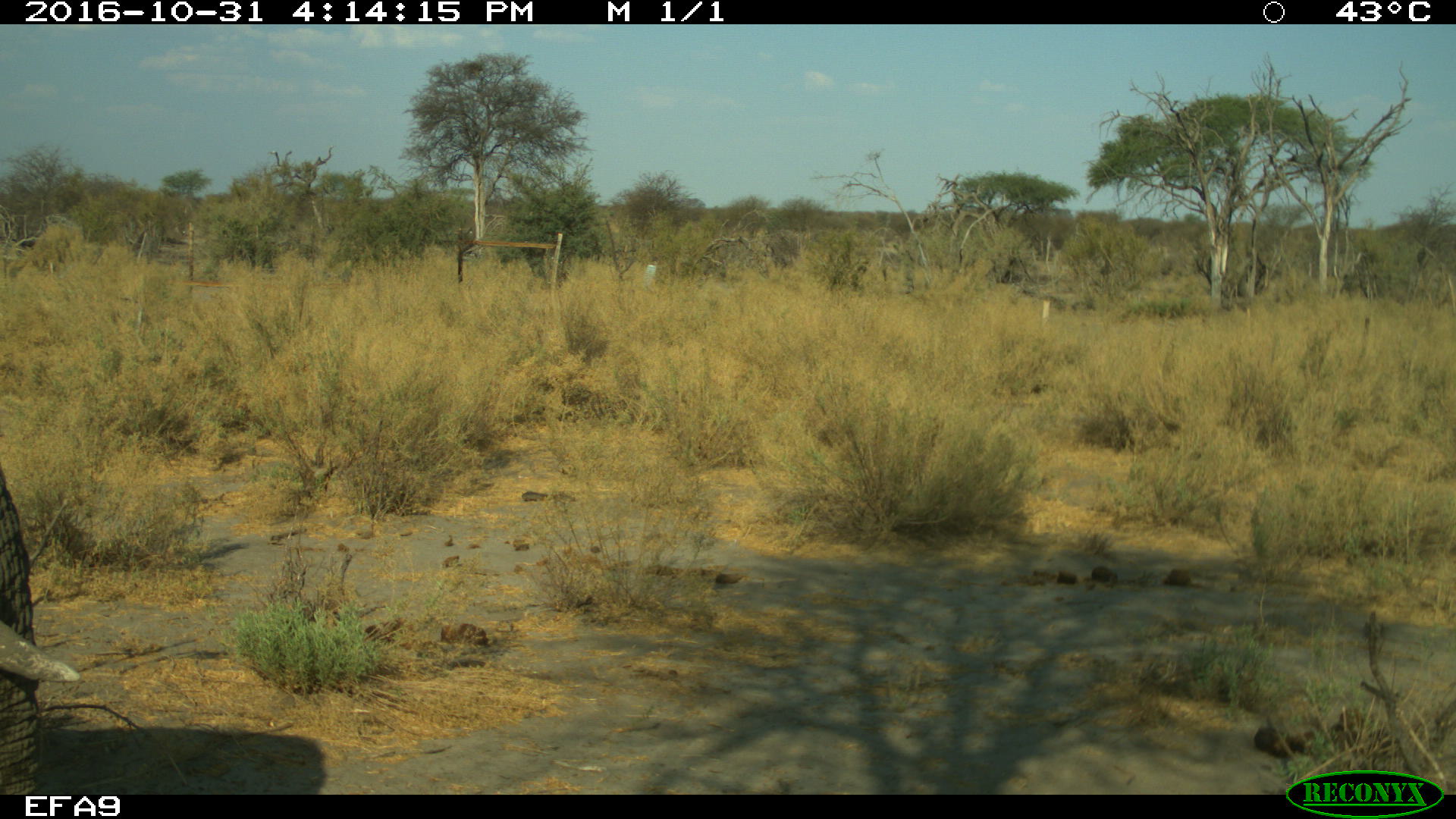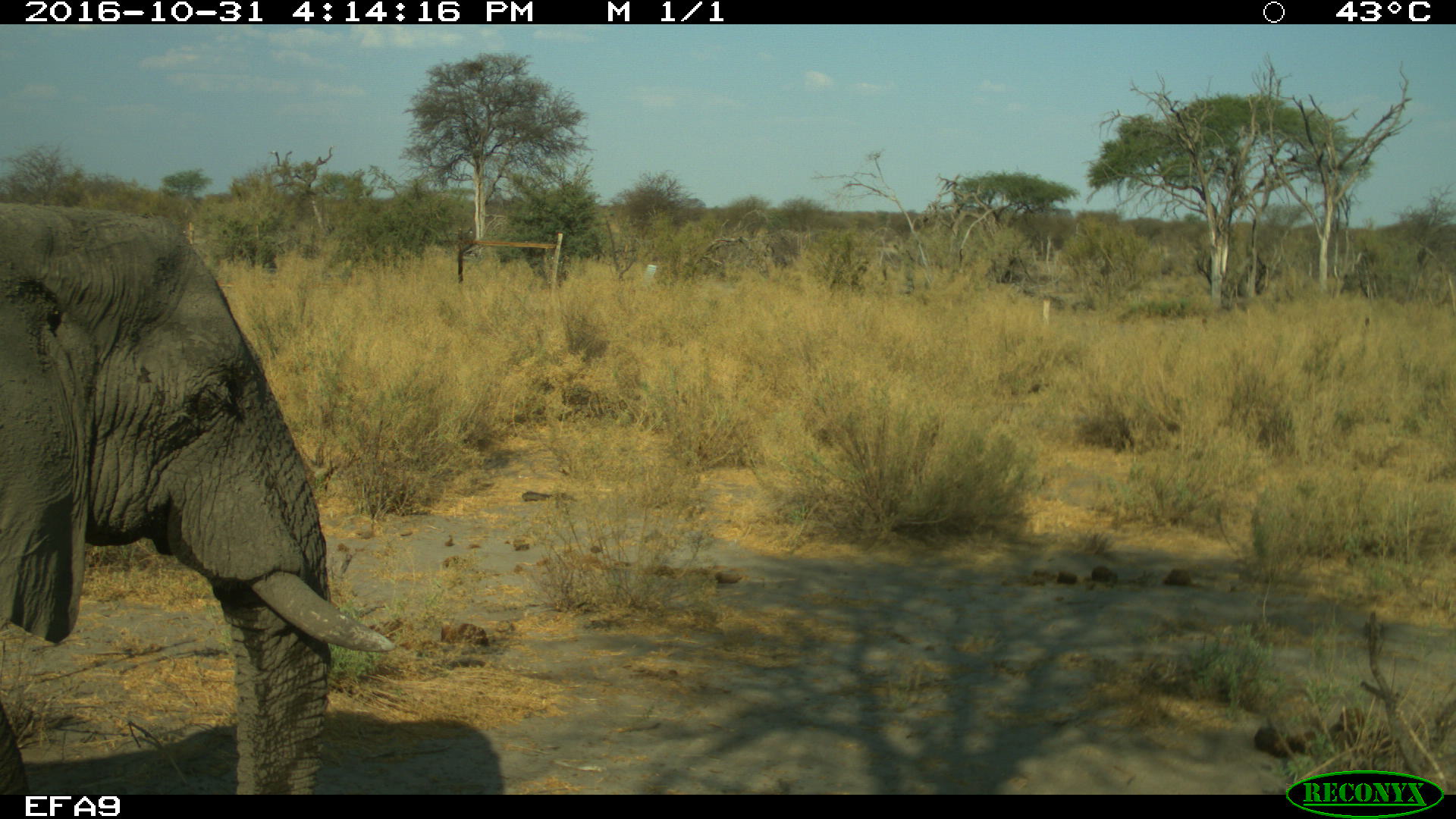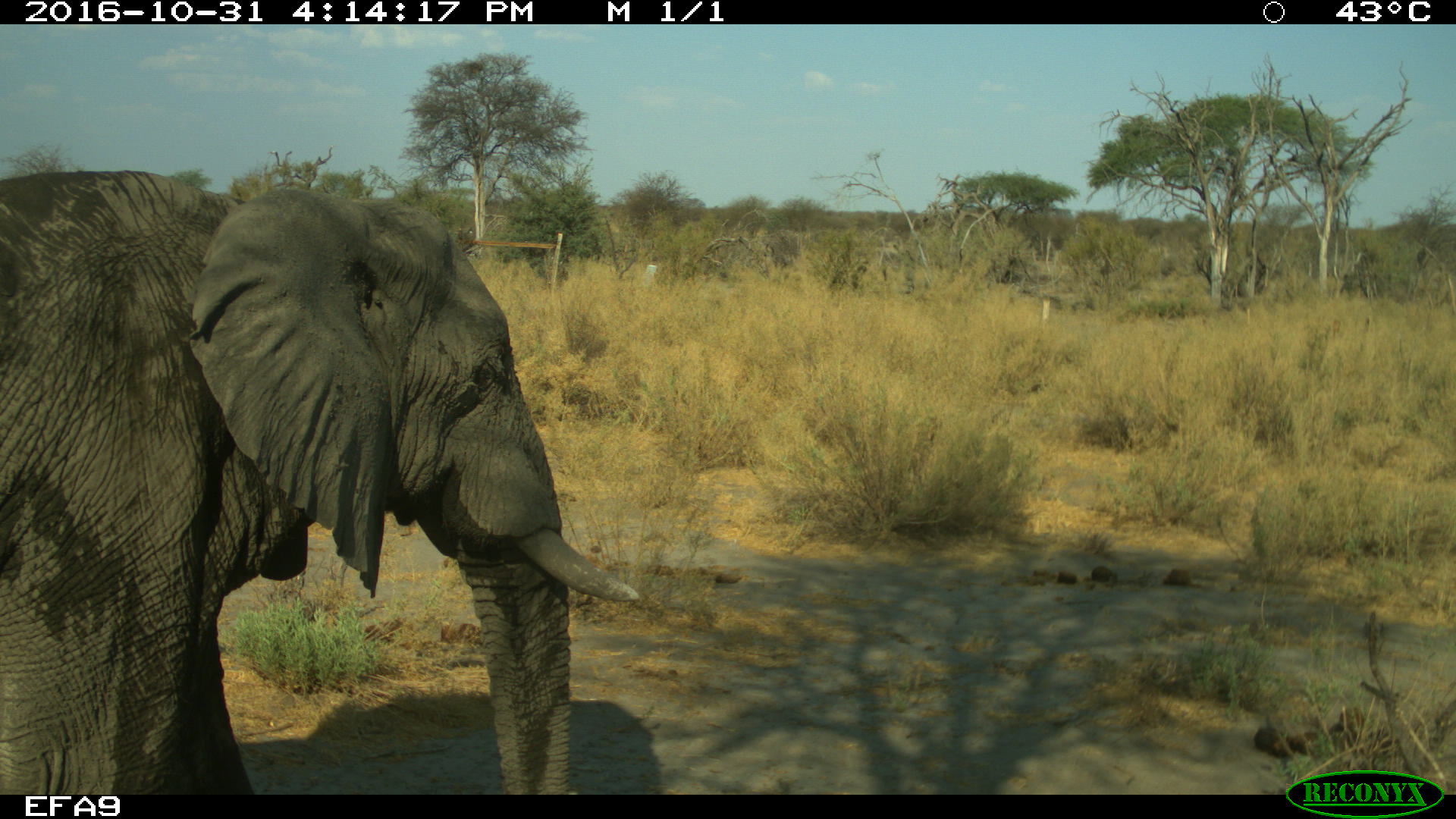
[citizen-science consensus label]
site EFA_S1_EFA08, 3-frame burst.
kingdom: Animalia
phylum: Chordata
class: Mammalia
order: Proboscidea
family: Elephantidae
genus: Loxodonta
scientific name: Loxodonta africana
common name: african bush elephant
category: elephant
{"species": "elephant (african bush elephant) (Loxodonta africana)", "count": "1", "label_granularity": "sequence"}